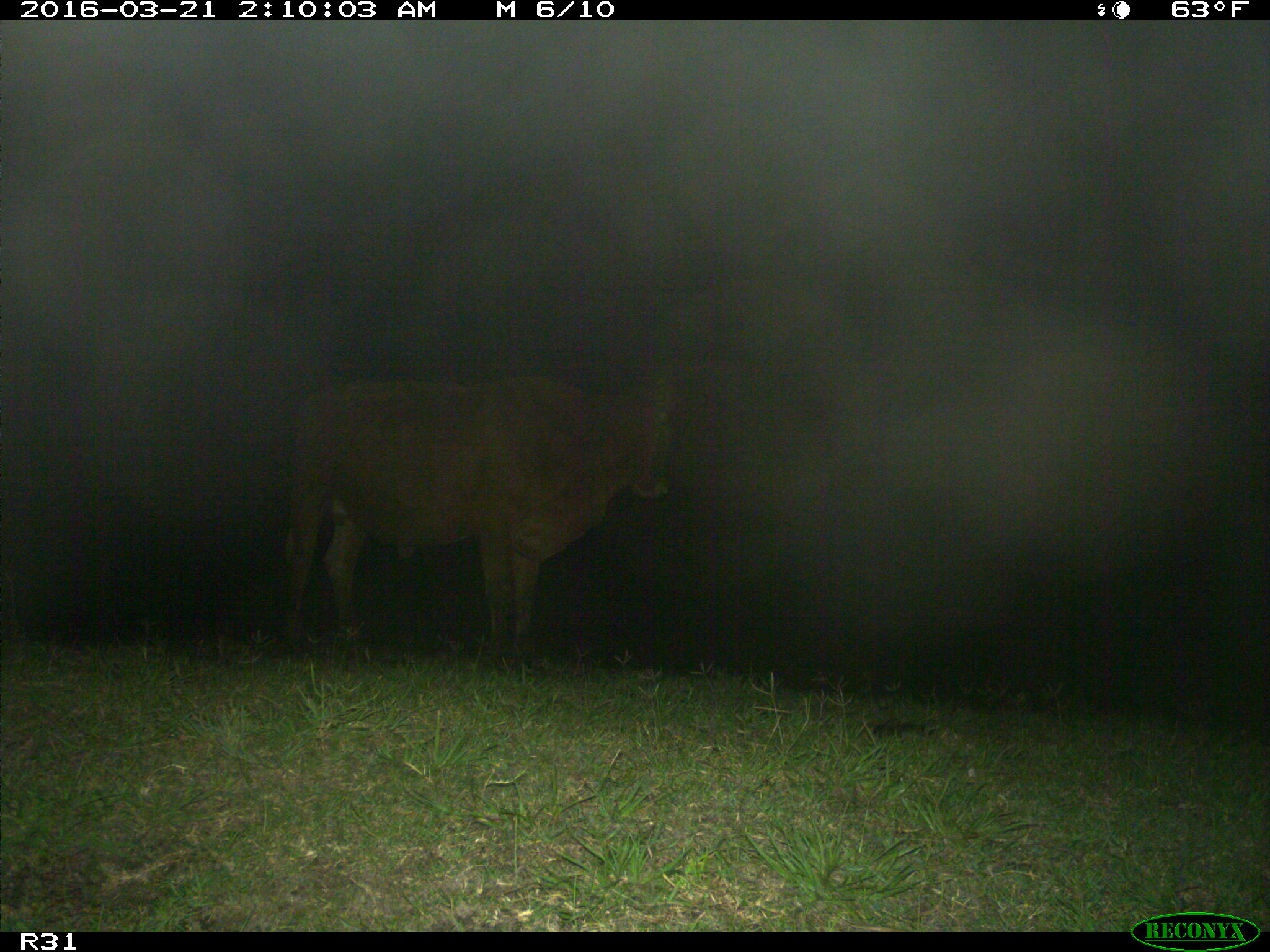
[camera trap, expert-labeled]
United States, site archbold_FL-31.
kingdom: Animalia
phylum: Chordata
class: Mammalia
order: Artiodactyla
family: Bovidae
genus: Bos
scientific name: Bos taurus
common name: domestic cow